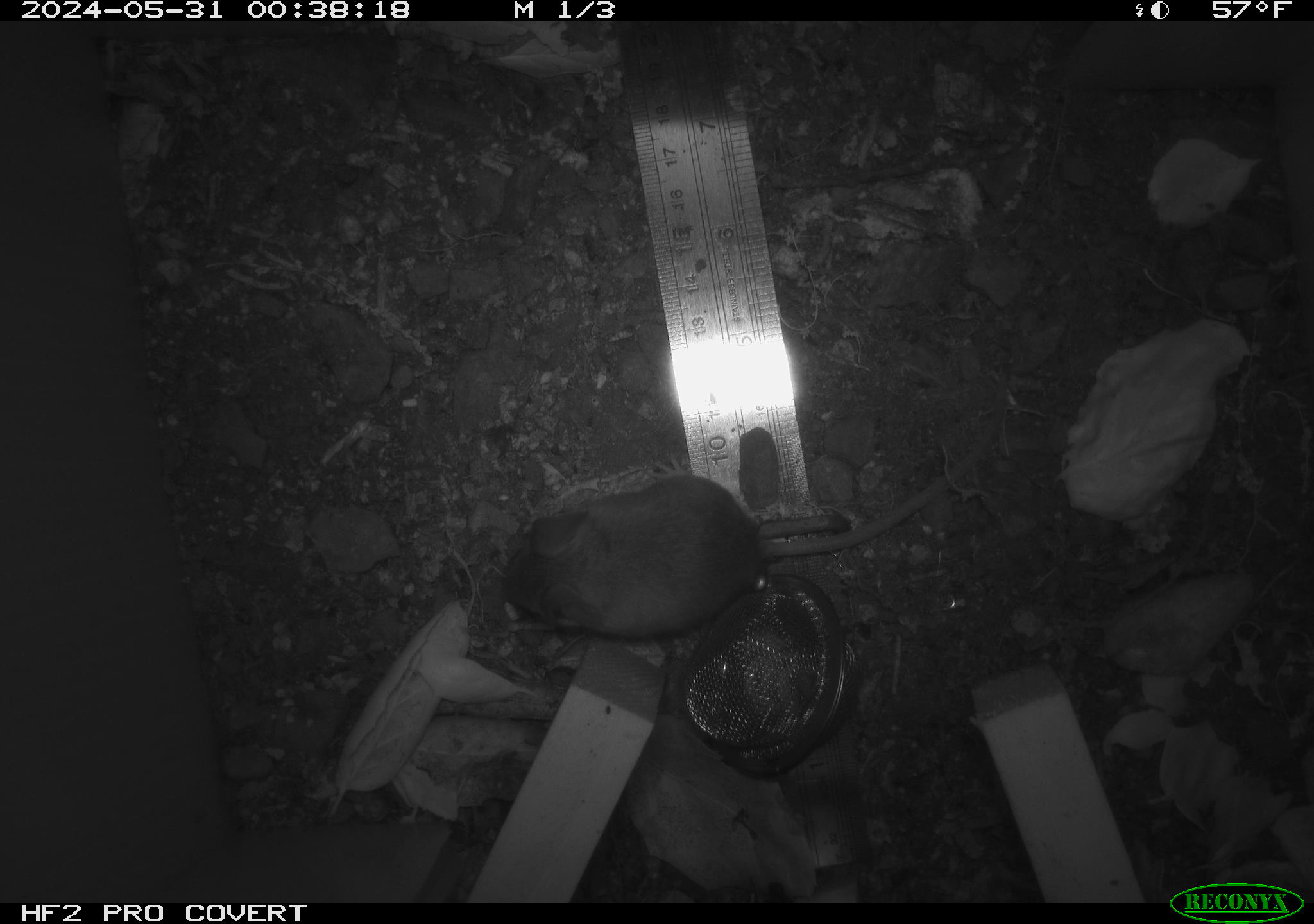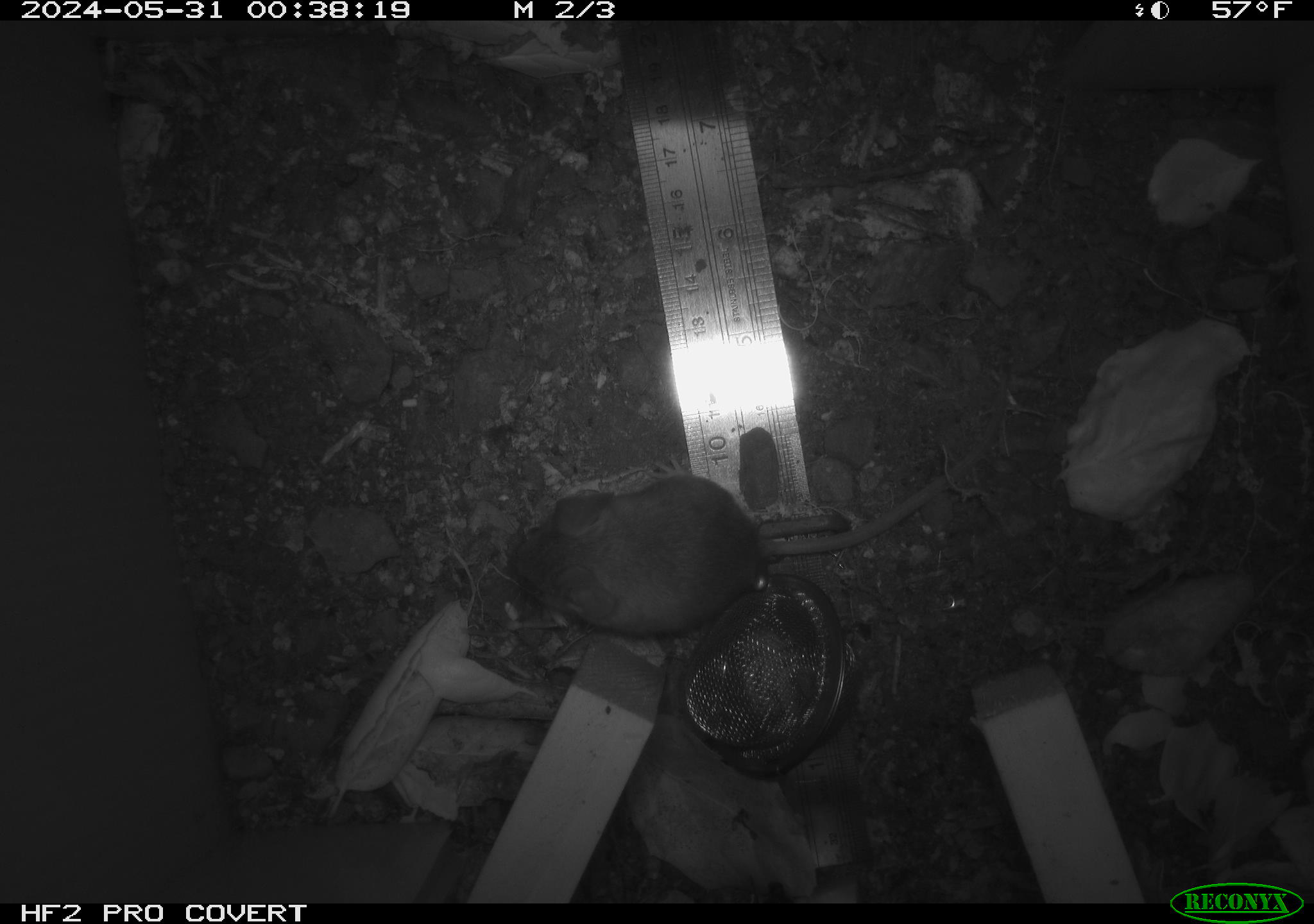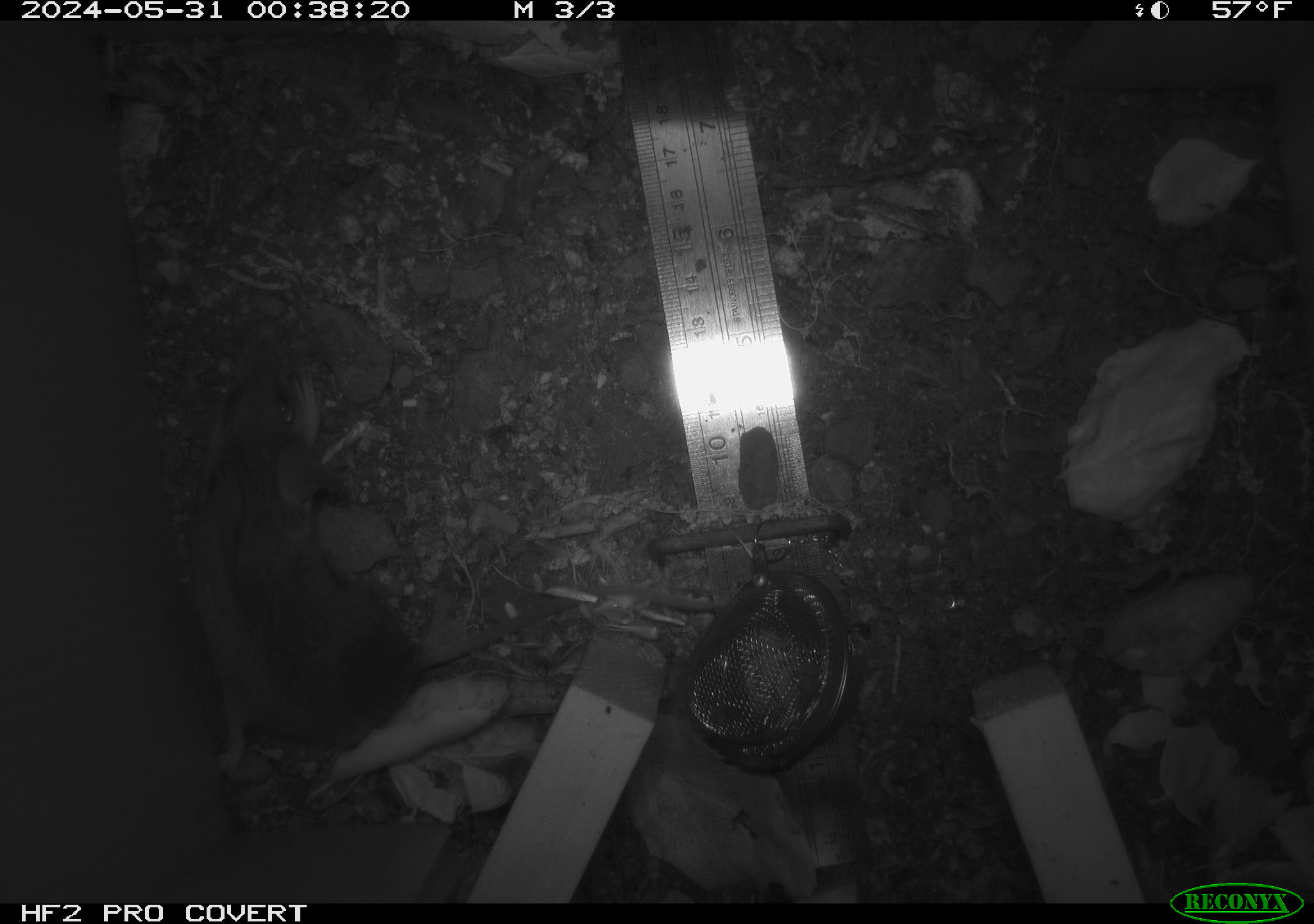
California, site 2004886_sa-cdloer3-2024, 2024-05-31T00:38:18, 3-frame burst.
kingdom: Animalia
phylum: Chordata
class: Mammalia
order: Rodentia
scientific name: Rodentia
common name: rodent